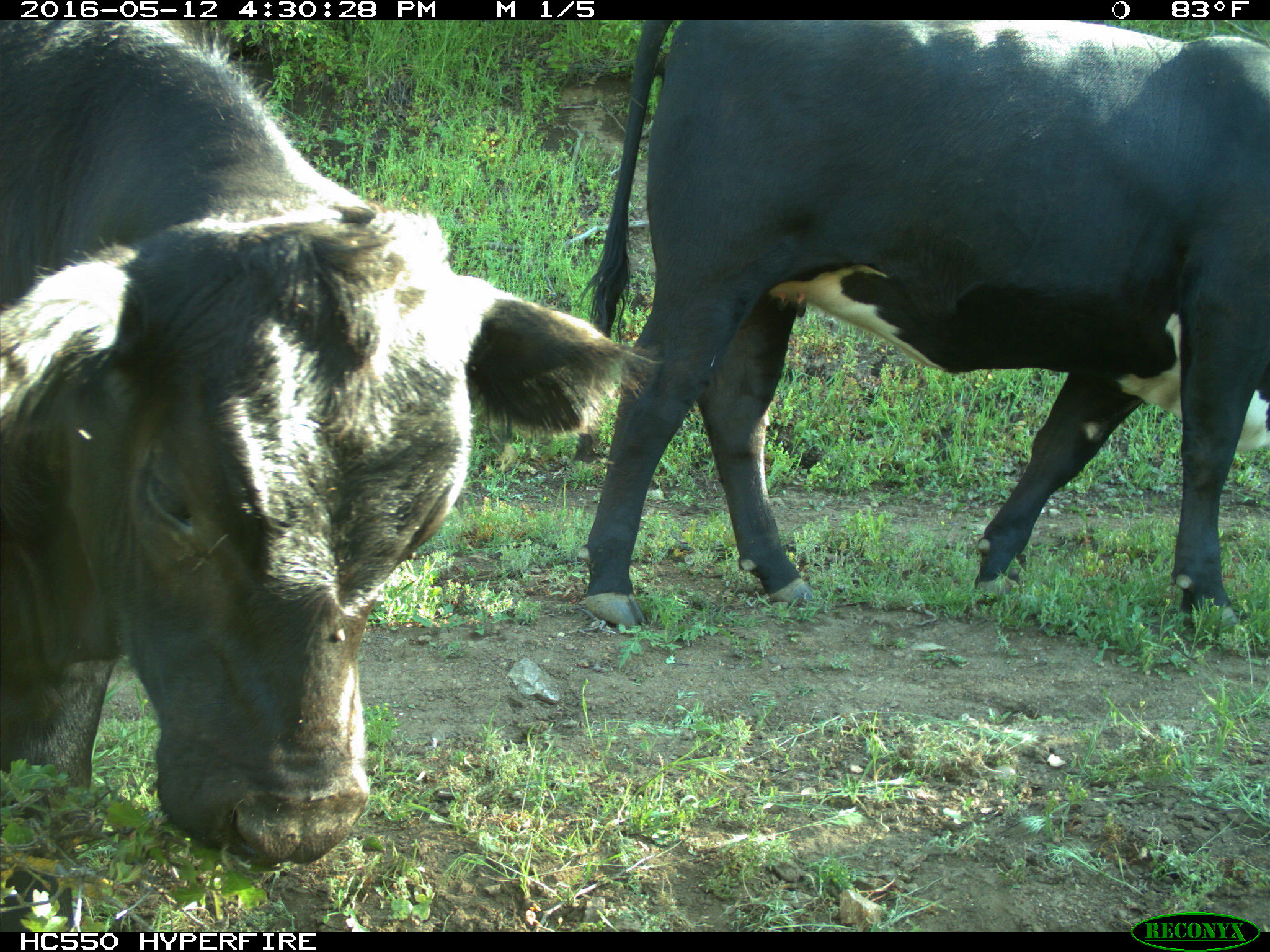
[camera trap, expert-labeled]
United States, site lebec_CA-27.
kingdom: Animalia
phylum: Chordata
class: Mammalia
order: Artiodactyla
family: Bovidae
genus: Bos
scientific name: Bos taurus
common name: domestic cow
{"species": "Bos taurus (domestic cow)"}